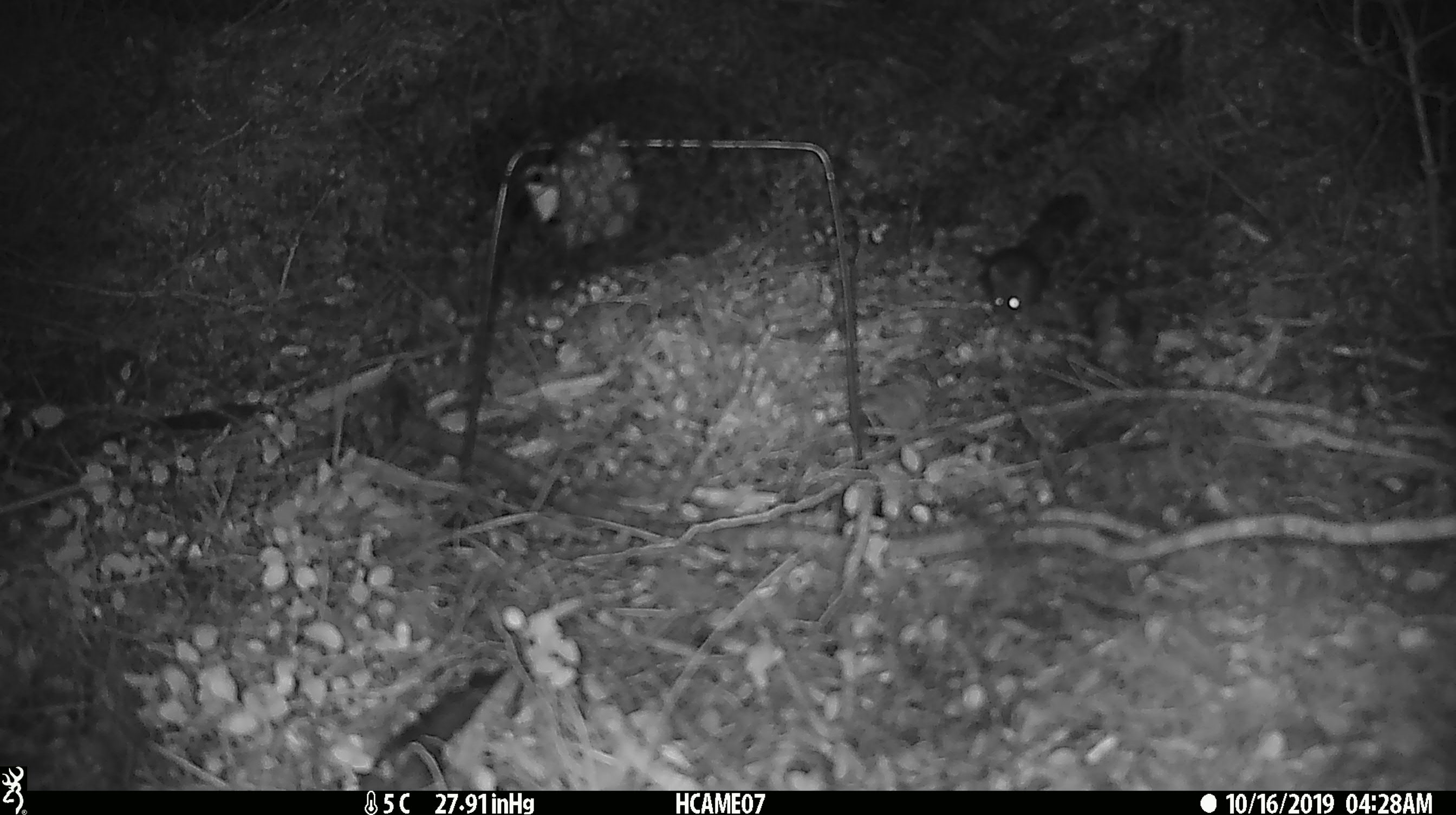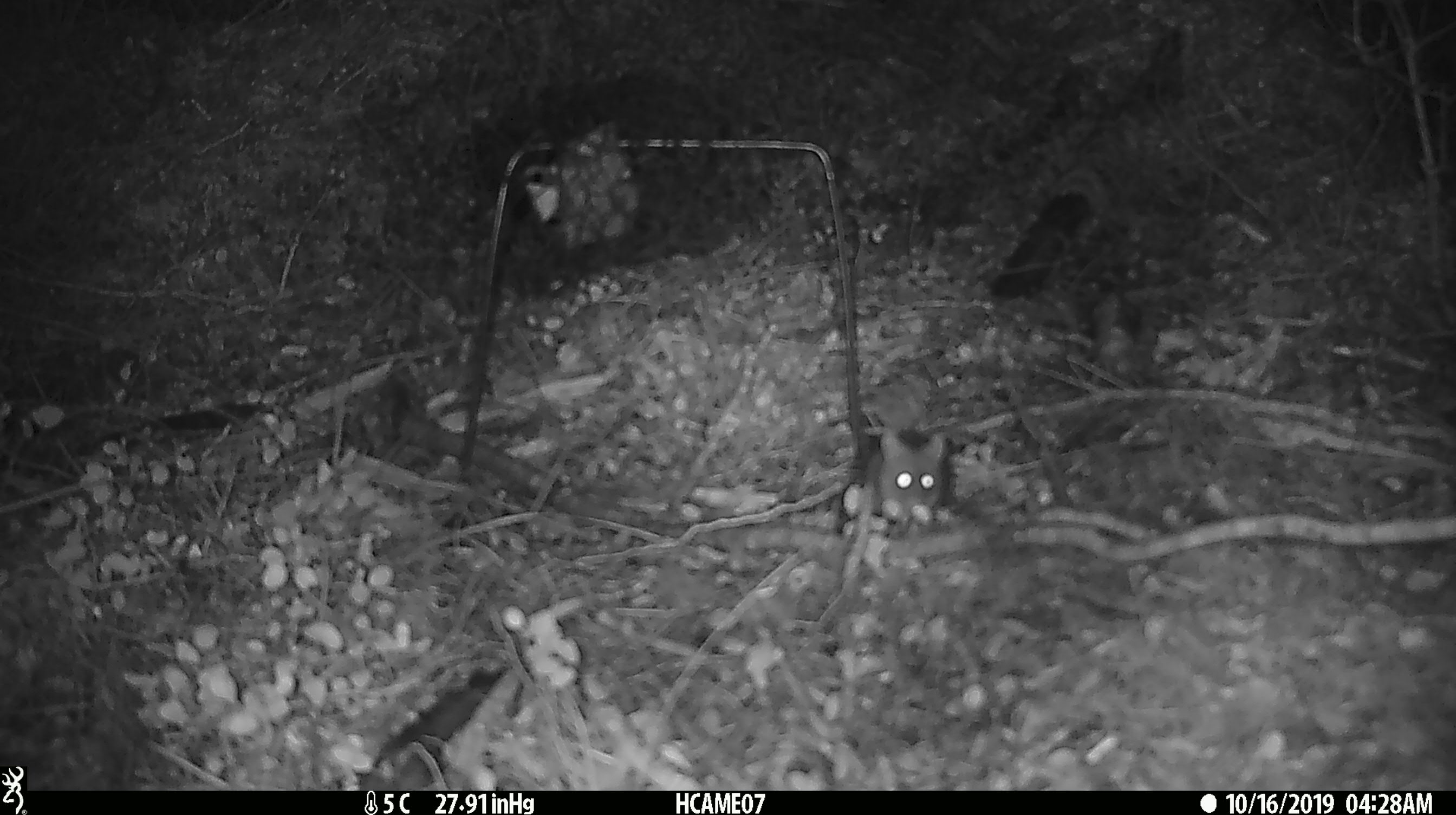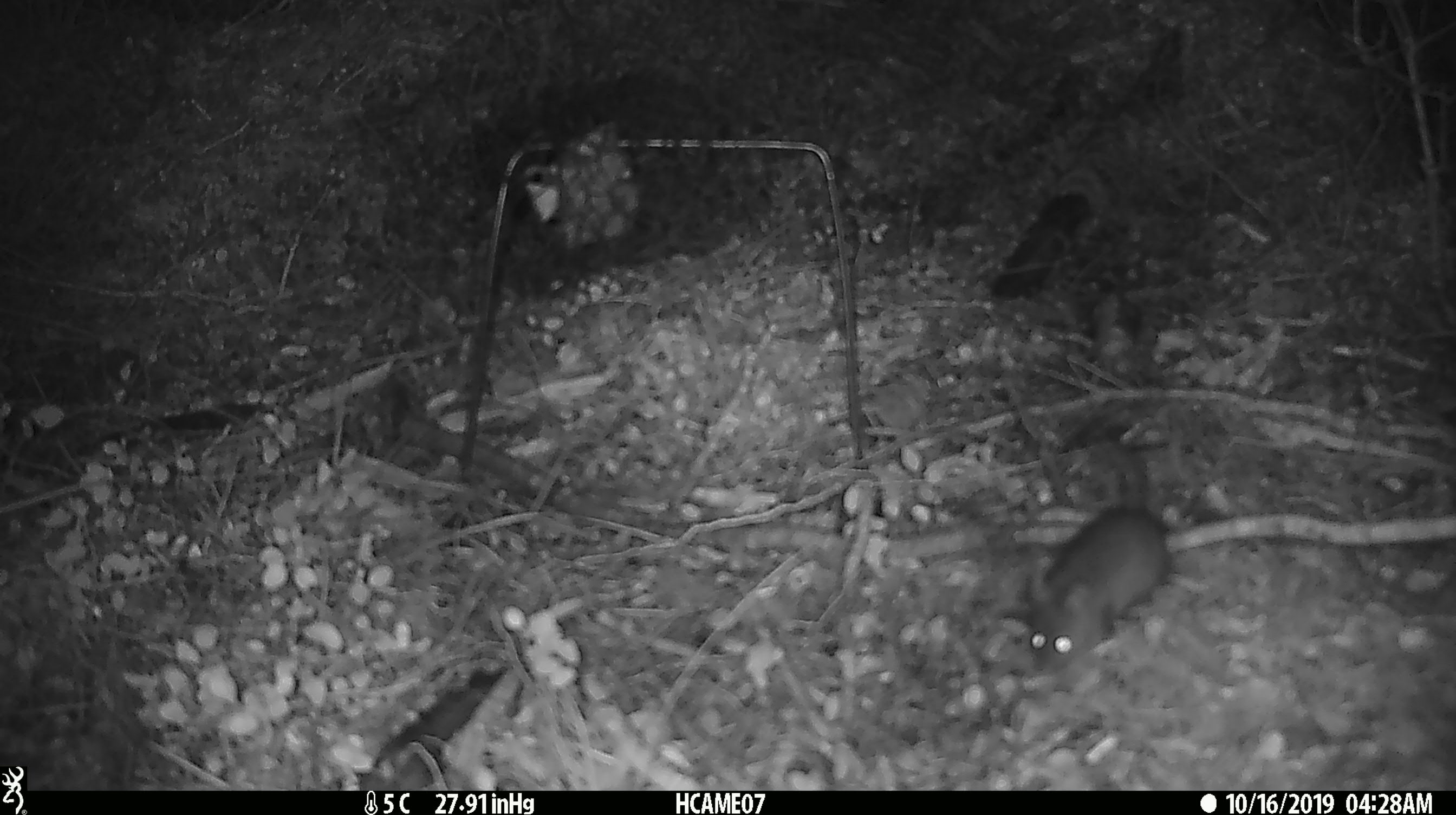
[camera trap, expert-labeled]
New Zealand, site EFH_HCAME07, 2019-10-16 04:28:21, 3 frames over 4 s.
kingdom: Animalia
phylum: Chordata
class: Mammalia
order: Rodentia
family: Muridae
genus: Mus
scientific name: Mus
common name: mouse